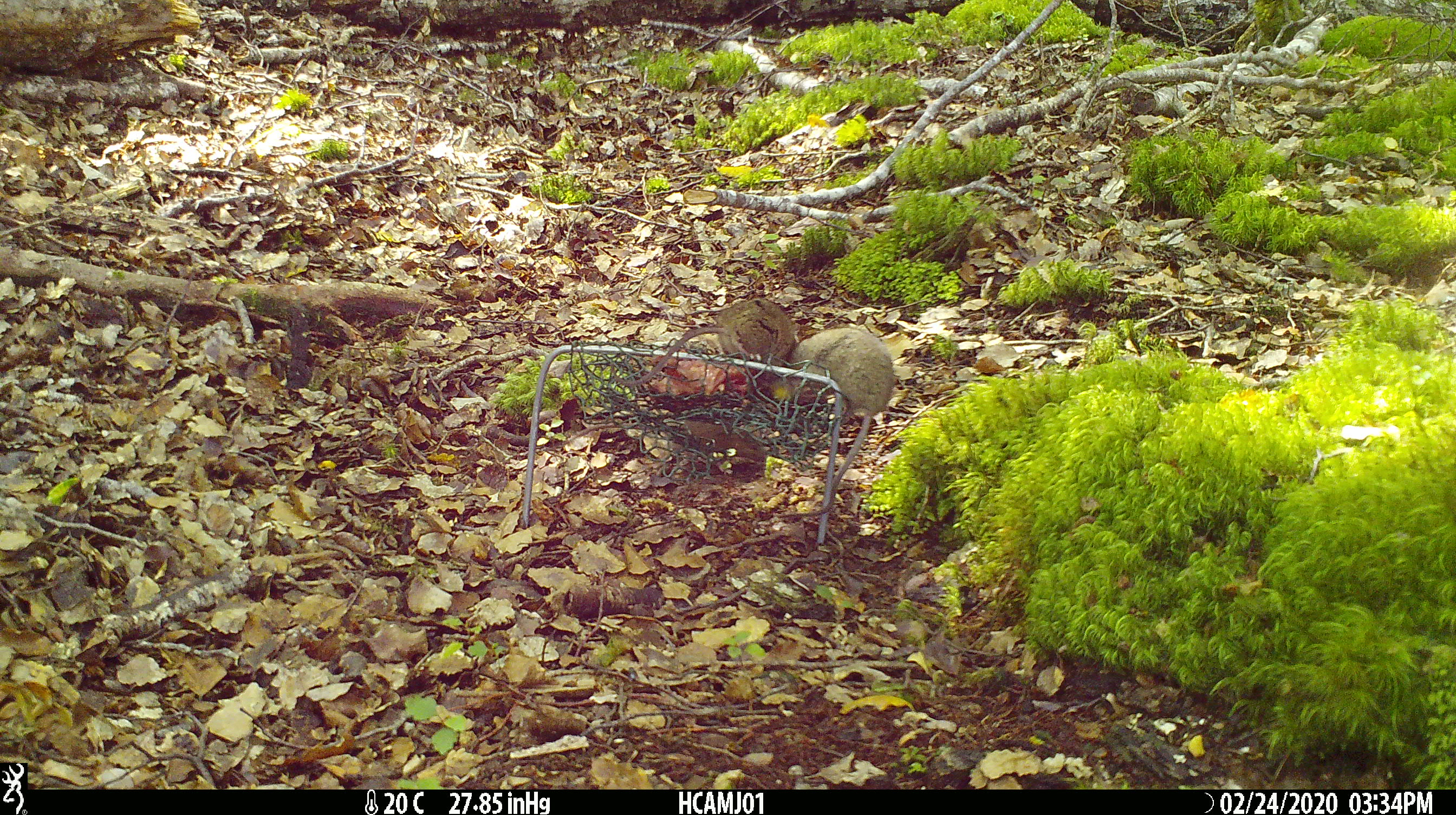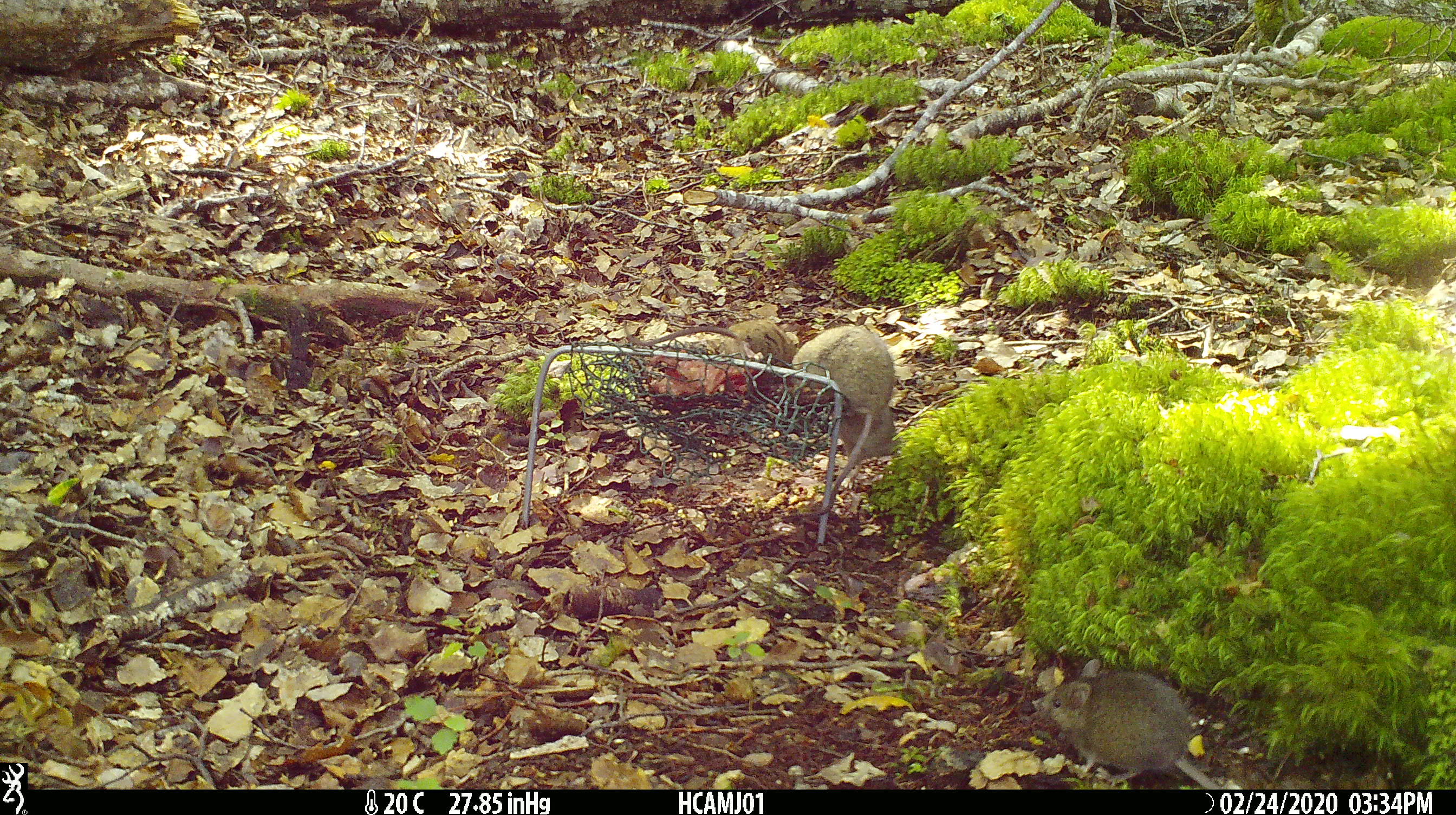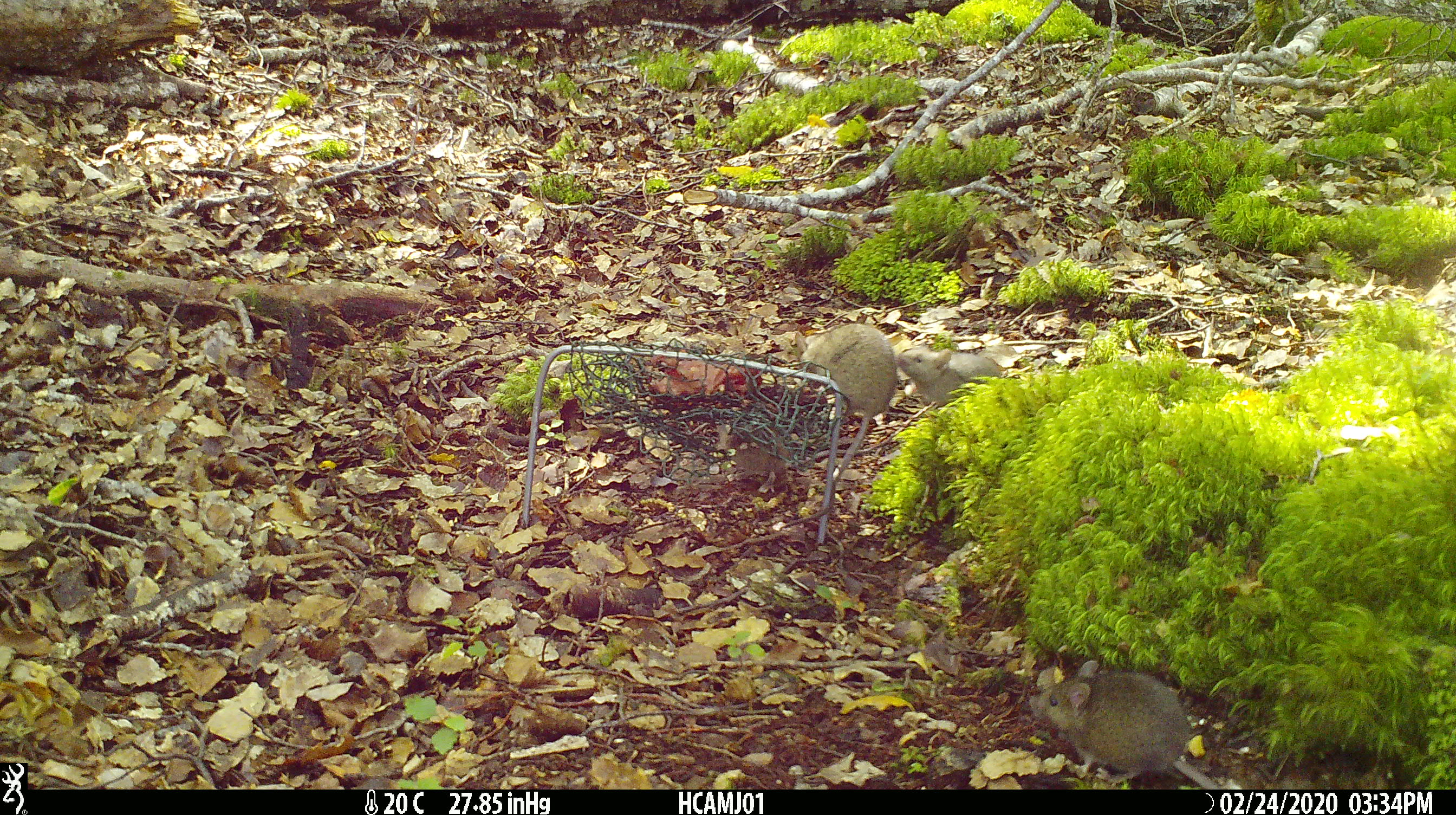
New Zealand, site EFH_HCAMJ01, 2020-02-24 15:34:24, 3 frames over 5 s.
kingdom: Animalia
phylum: Chordata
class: Mammalia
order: Rodentia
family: Muridae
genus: Mus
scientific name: Mus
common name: mouse